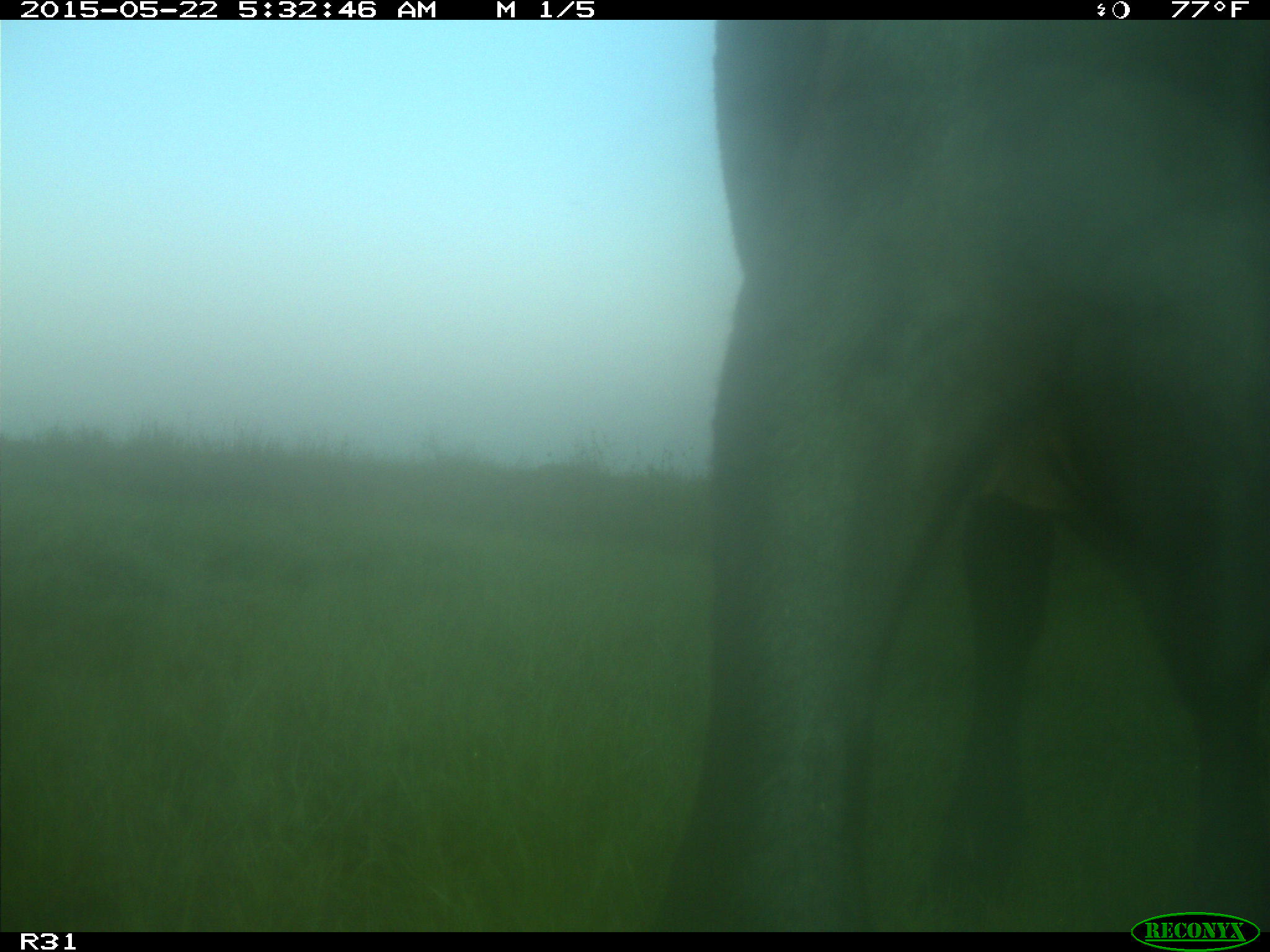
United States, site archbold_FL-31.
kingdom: Animalia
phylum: Chordata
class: Mammalia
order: Artiodactyla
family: Bovidae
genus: Bos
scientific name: Bos taurus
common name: domestic cow